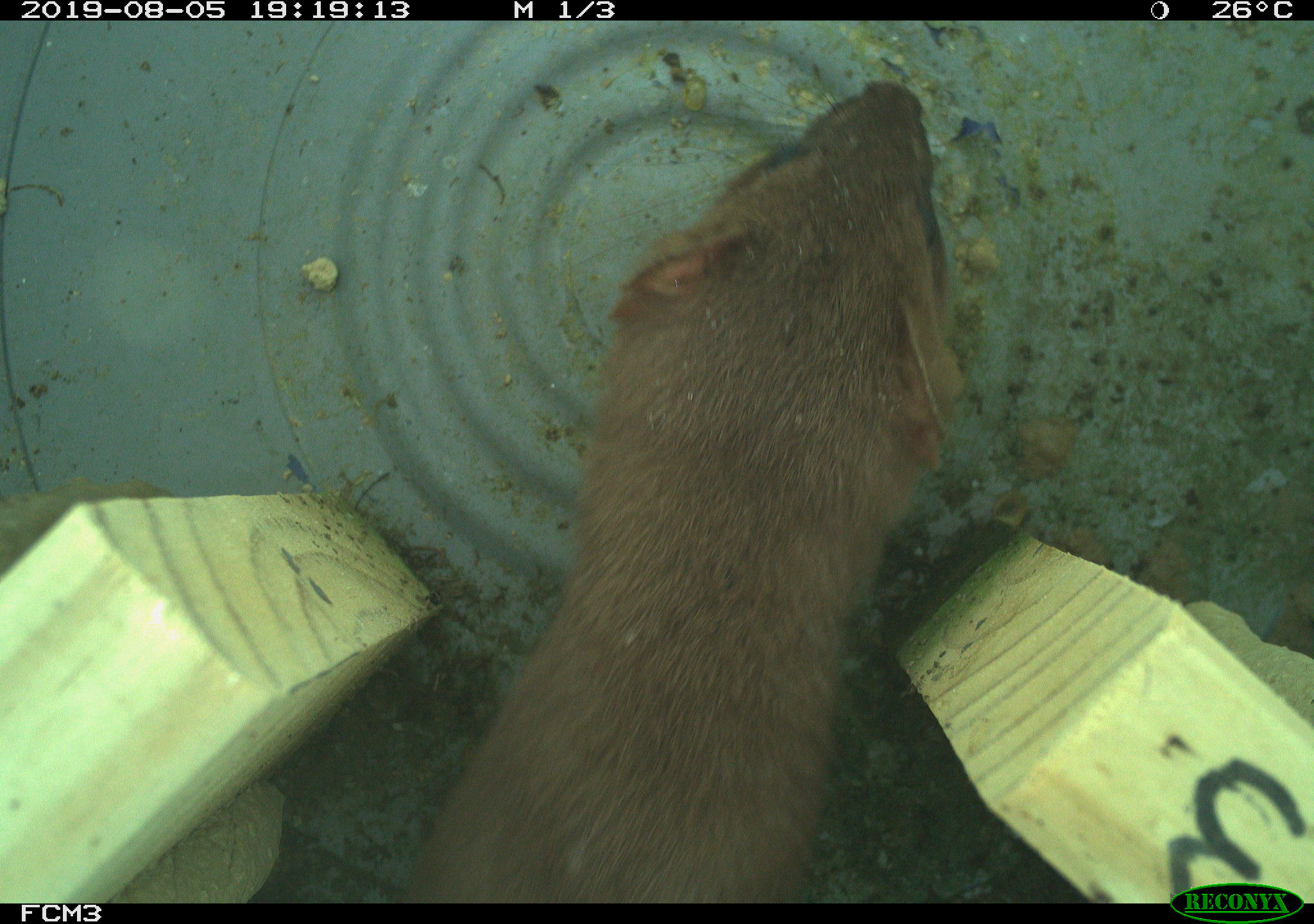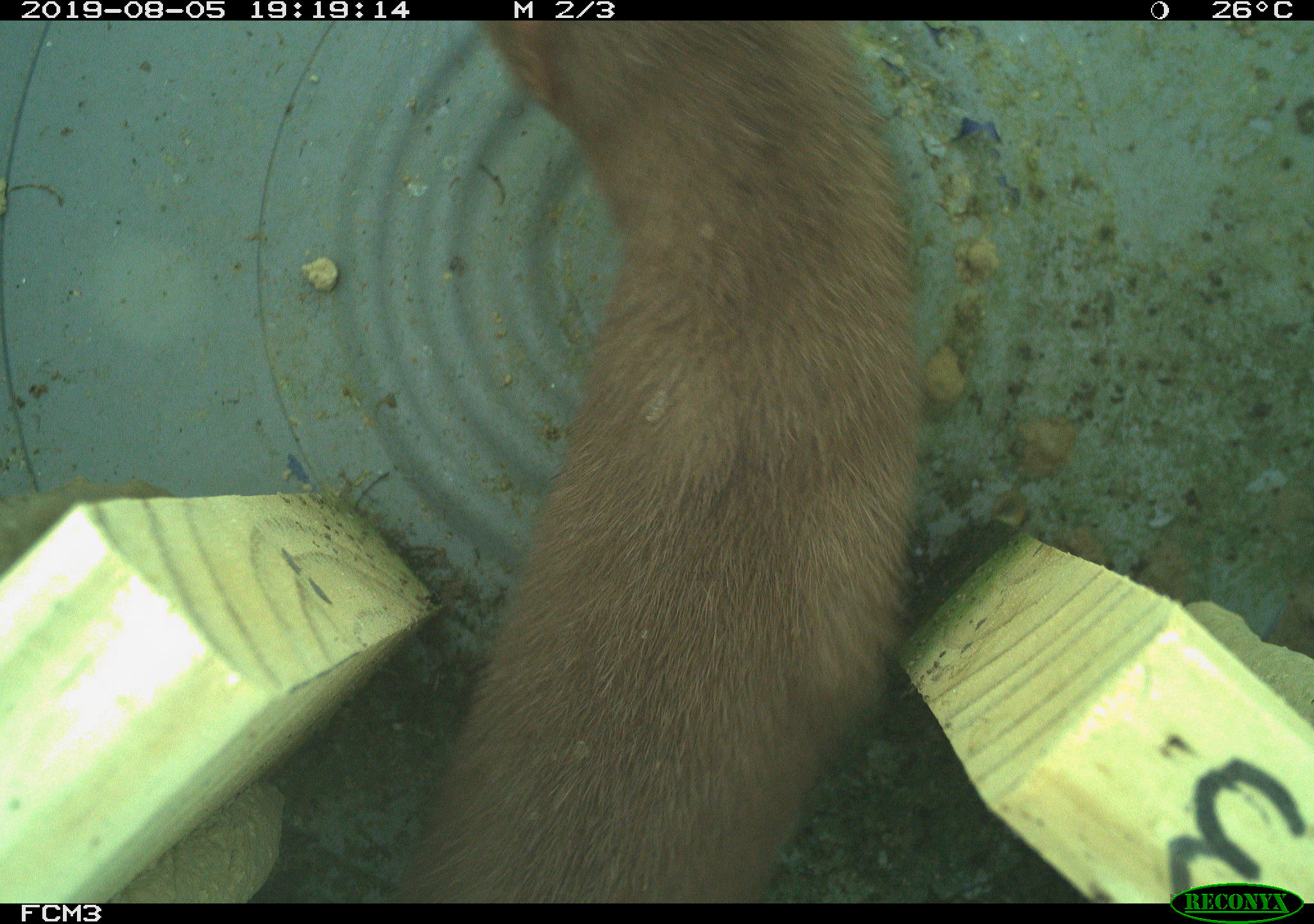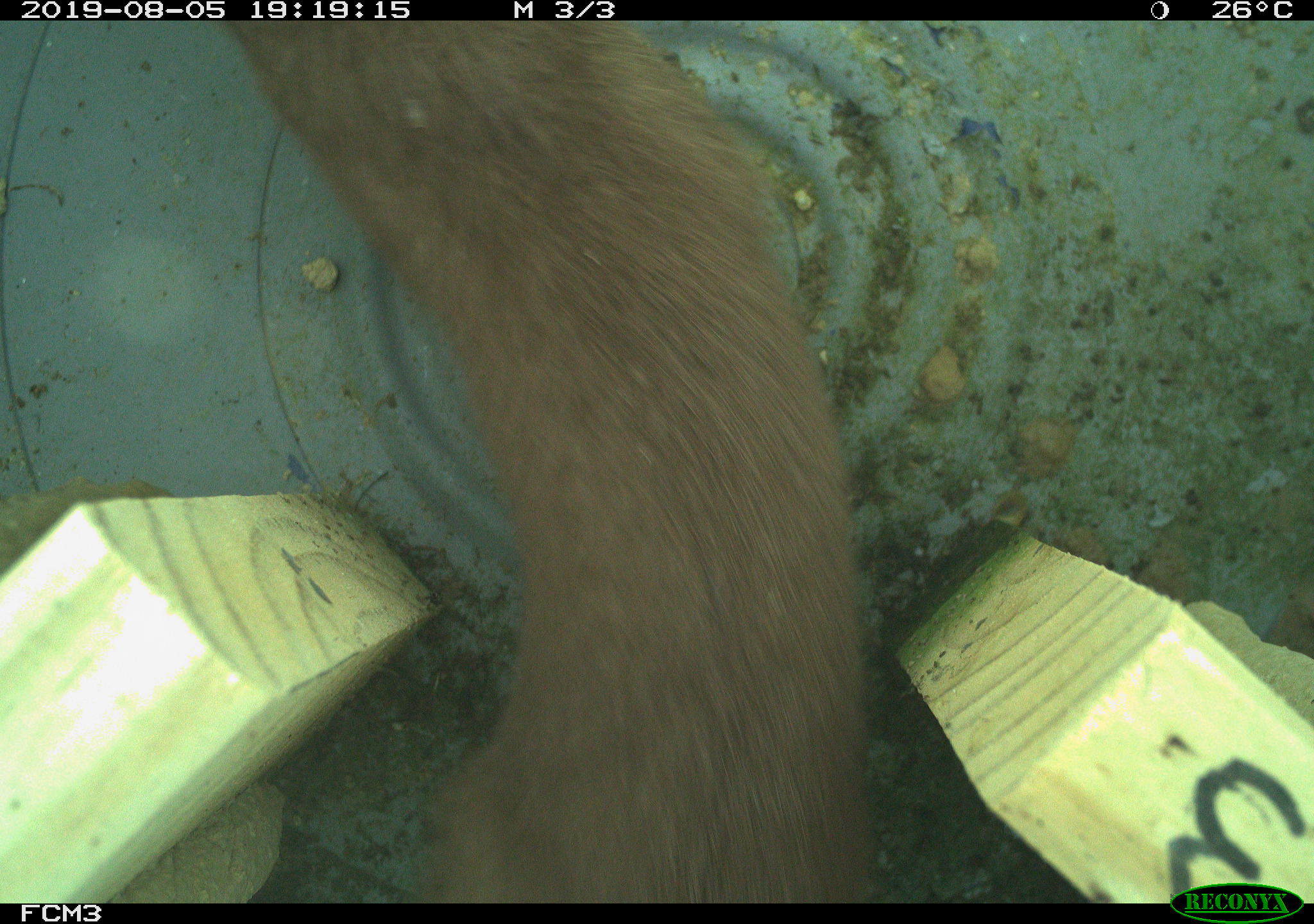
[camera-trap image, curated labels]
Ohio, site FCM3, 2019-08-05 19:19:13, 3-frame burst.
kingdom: Animalia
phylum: Chordata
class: Mammalia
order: Carnivora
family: Mustelidae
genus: Neogale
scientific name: Neogale frenata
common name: long-tailed weasel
Long-tailed weasel (Neogale frenata).